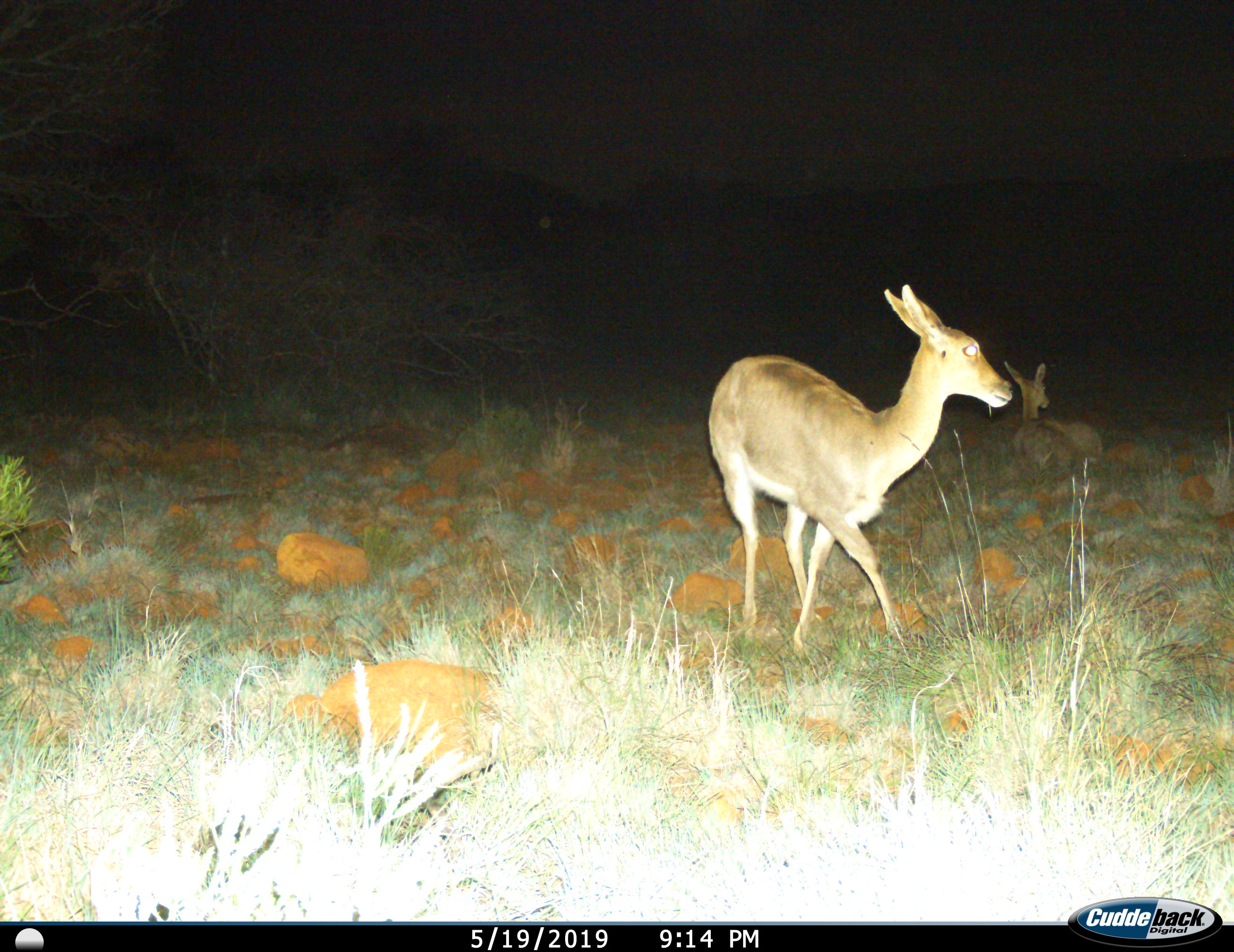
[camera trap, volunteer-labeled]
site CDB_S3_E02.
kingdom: Animalia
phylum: Chordata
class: Mammalia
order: Artiodactyla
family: Bovidae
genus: Redunca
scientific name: Redunca fulvorufula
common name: mountain reedbuck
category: reedbuckmountain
Reedbuckmountain (mountain reedbuck) (Redunca fulvorufula), count 2. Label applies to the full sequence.